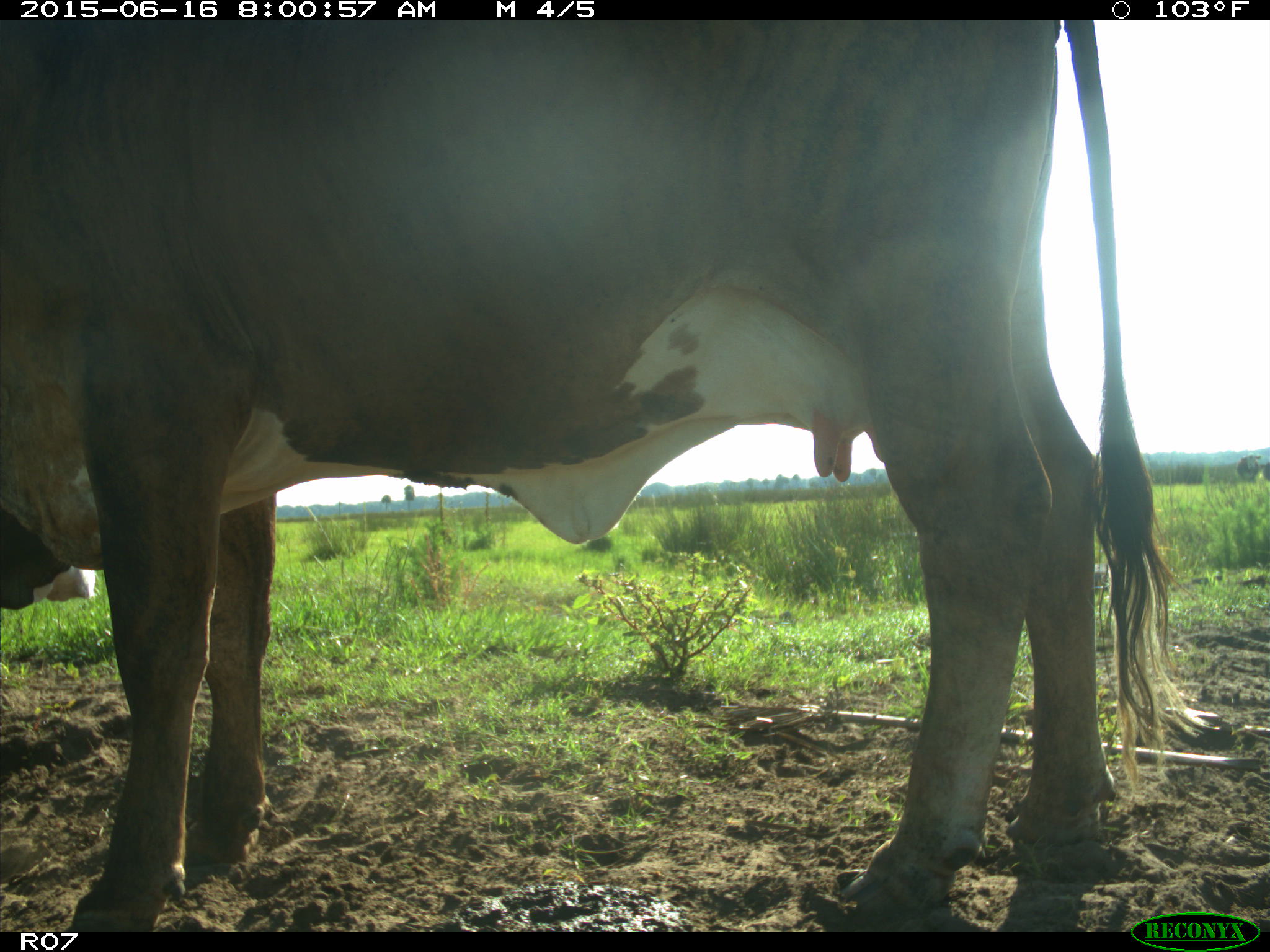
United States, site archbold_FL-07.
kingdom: Animalia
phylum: Chordata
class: Mammalia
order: Artiodactyla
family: Bovidae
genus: Bos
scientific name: Bos taurus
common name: domestic cow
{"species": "Bos taurus (domestic cow)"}